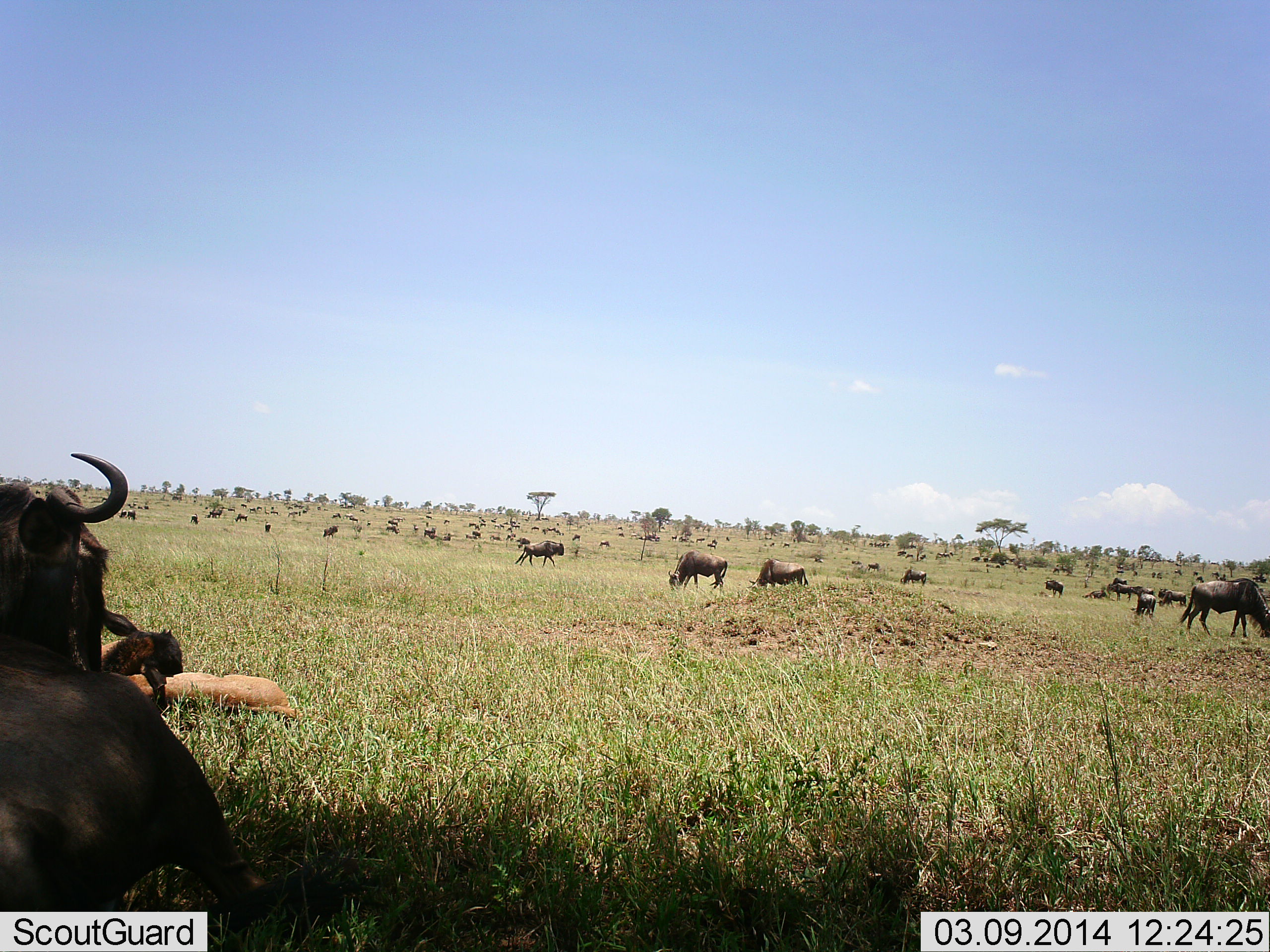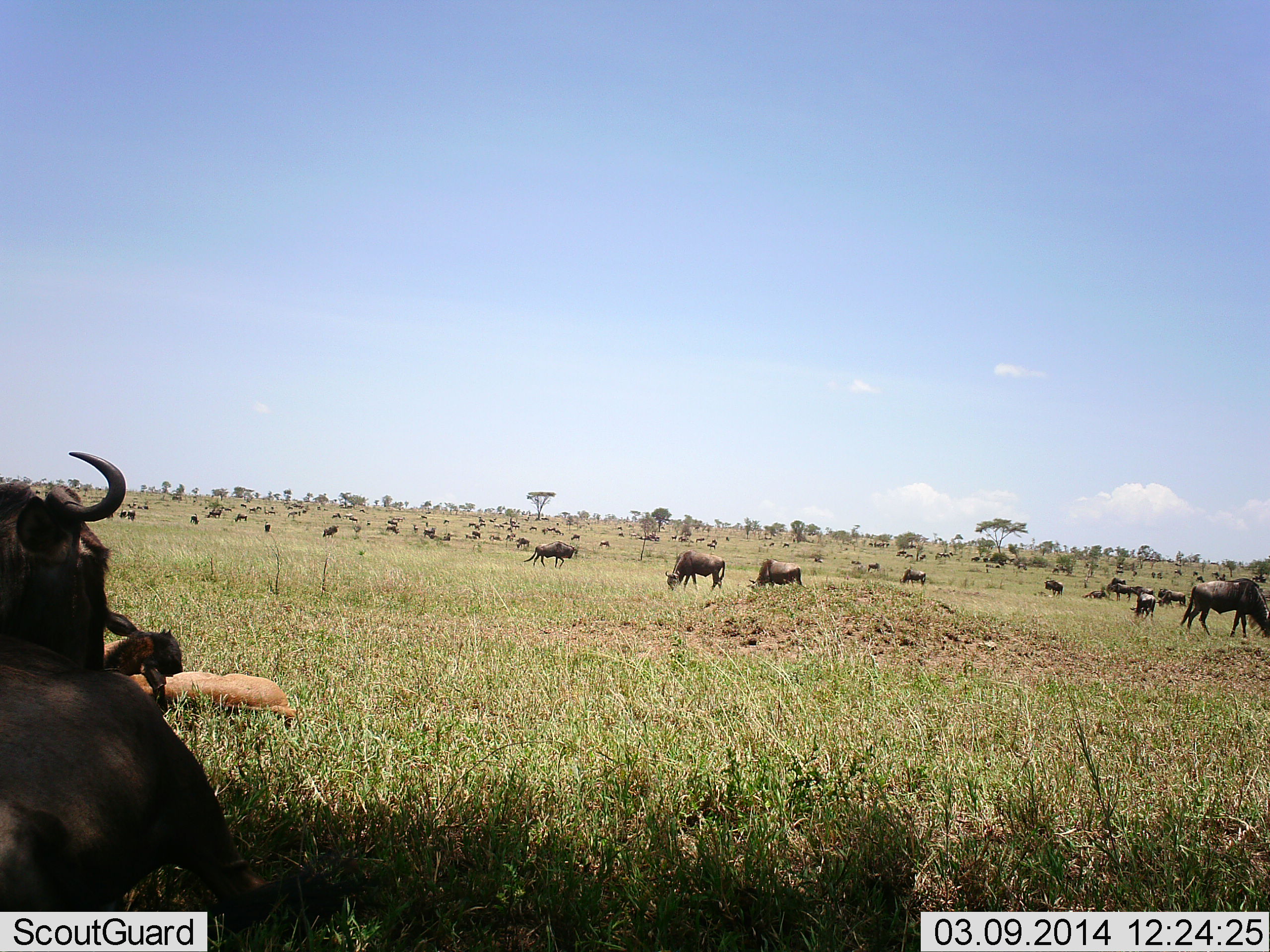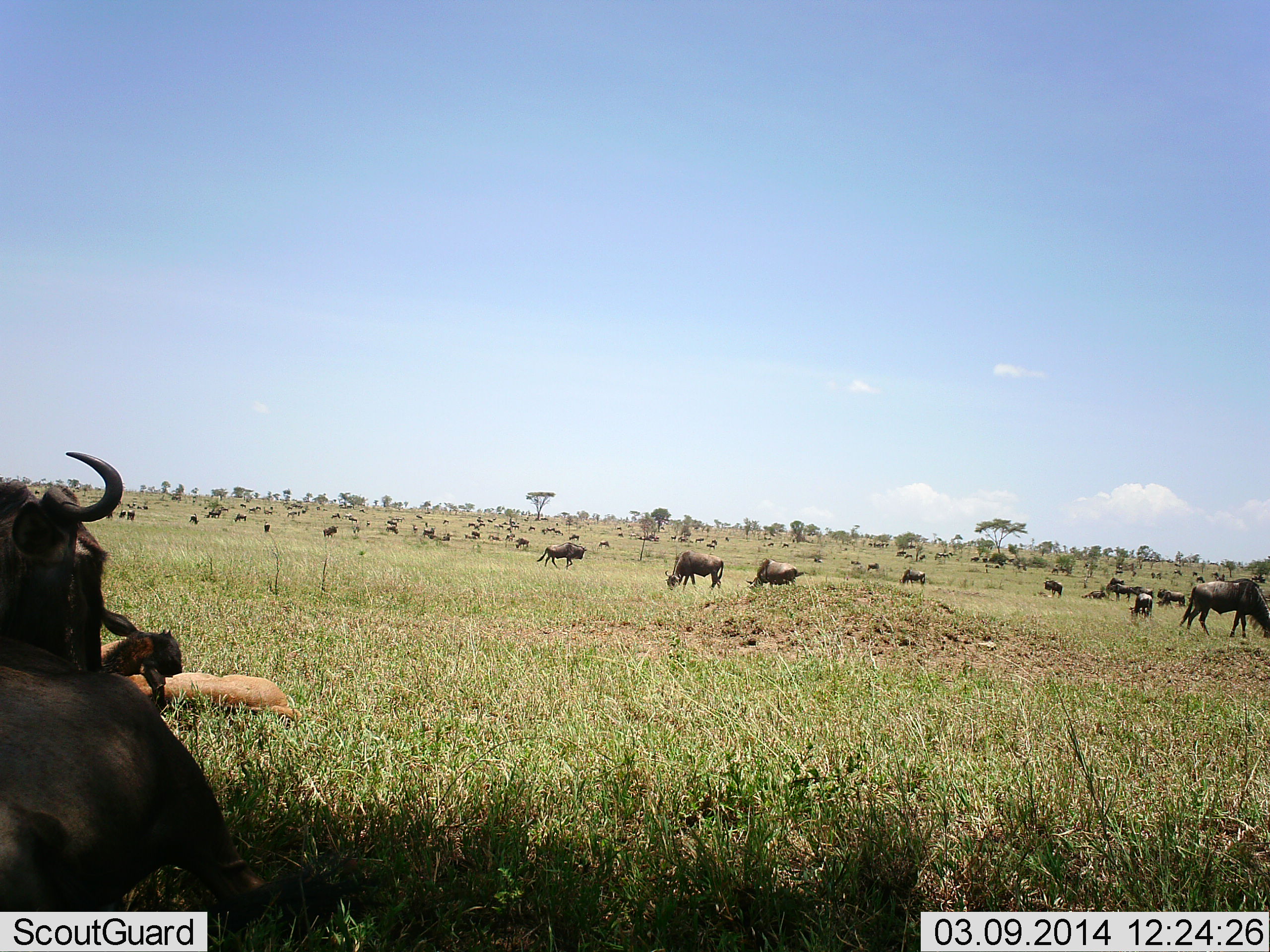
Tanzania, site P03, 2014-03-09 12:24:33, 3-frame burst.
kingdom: Animalia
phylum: Chordata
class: Mammalia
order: Artiodactyla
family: Bovidae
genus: Connochaetes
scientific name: Connochaetes taurinus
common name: blue wildebeest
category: wildebeest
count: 11-50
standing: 50%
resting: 70%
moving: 50%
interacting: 10%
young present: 40%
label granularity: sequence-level